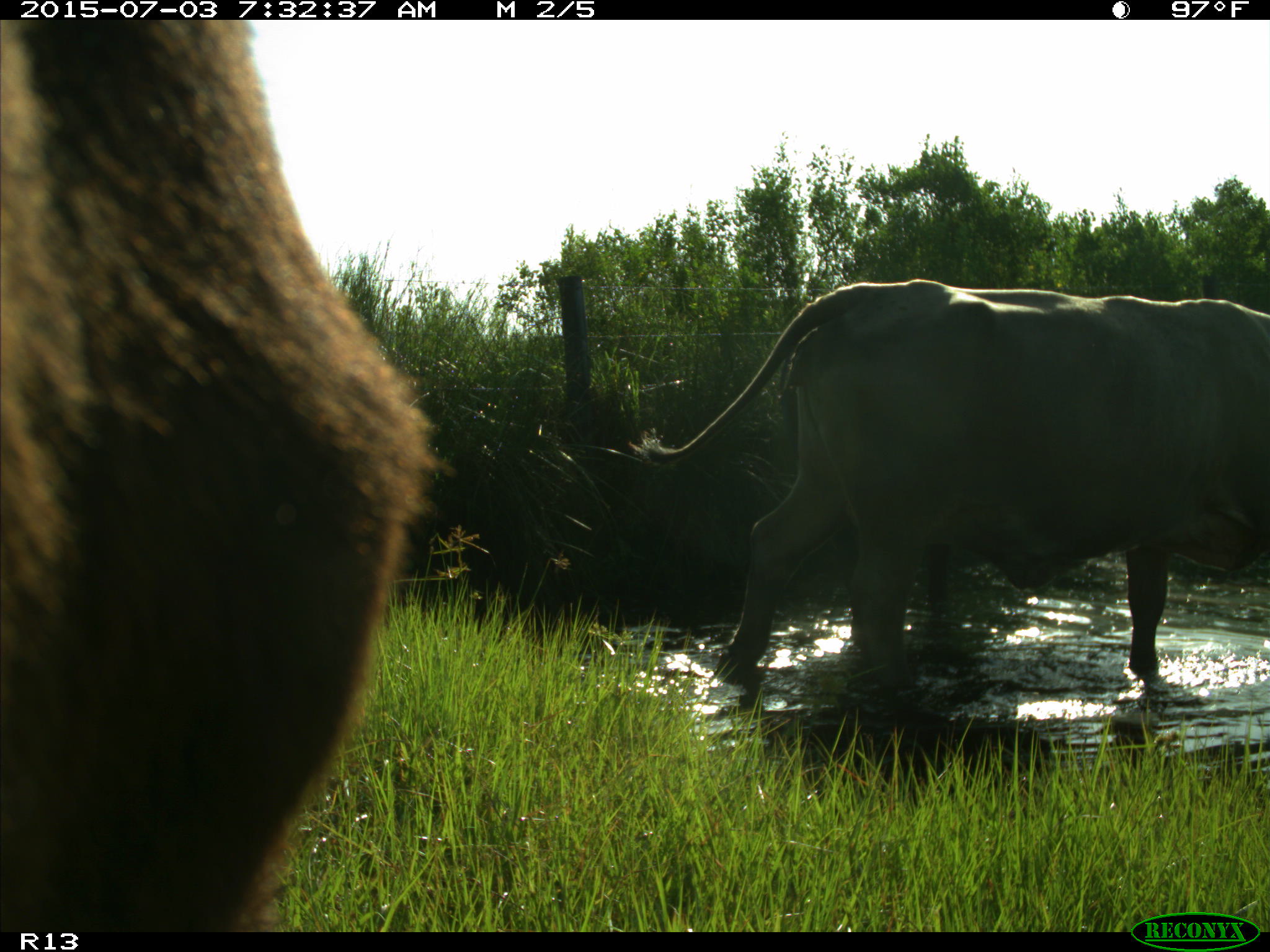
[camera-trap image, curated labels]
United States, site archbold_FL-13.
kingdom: Animalia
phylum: Chordata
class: Mammalia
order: Artiodactyla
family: Bovidae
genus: Bos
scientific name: Bos taurus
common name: domestic cow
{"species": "Bos taurus (domestic cow)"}